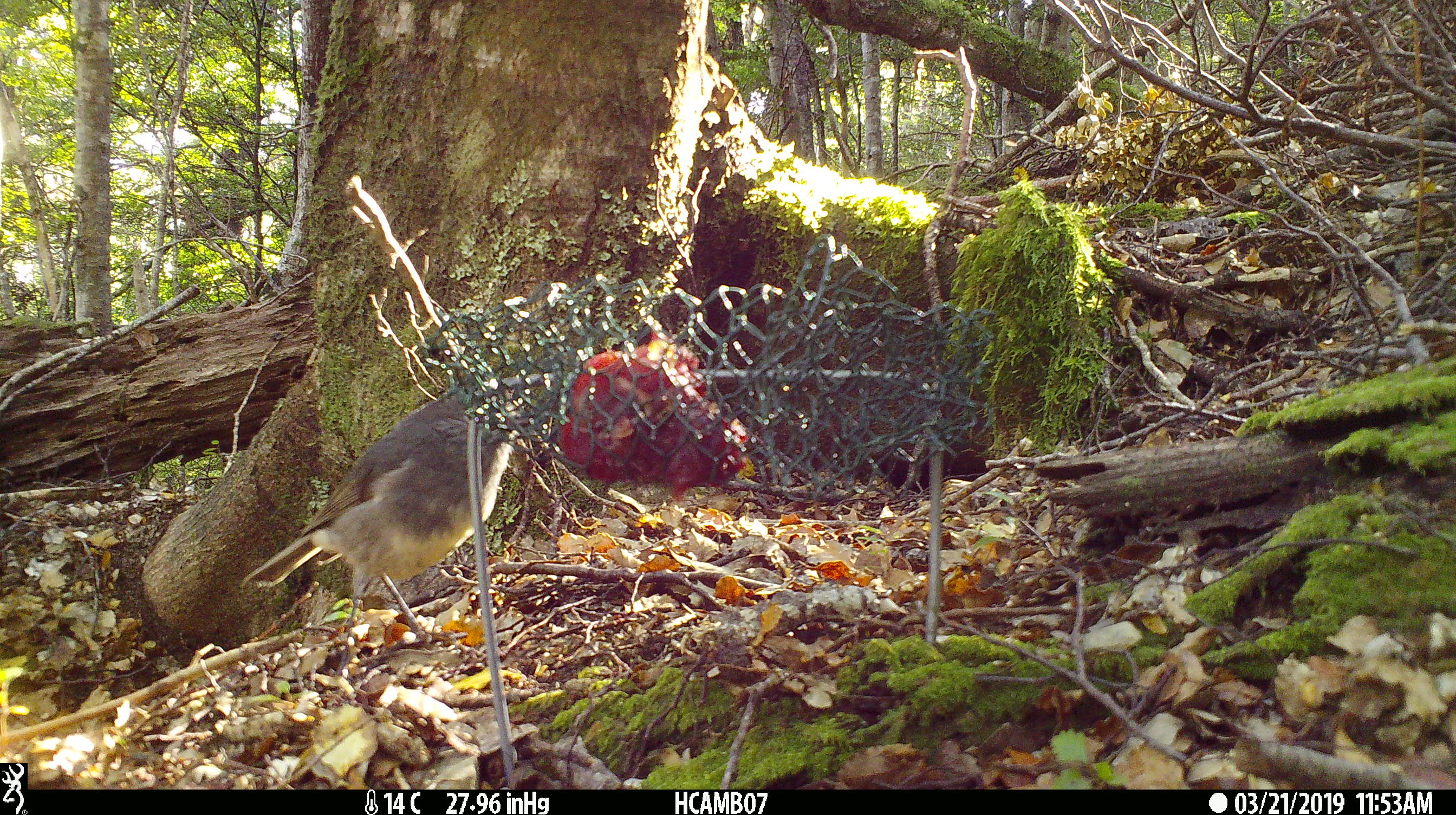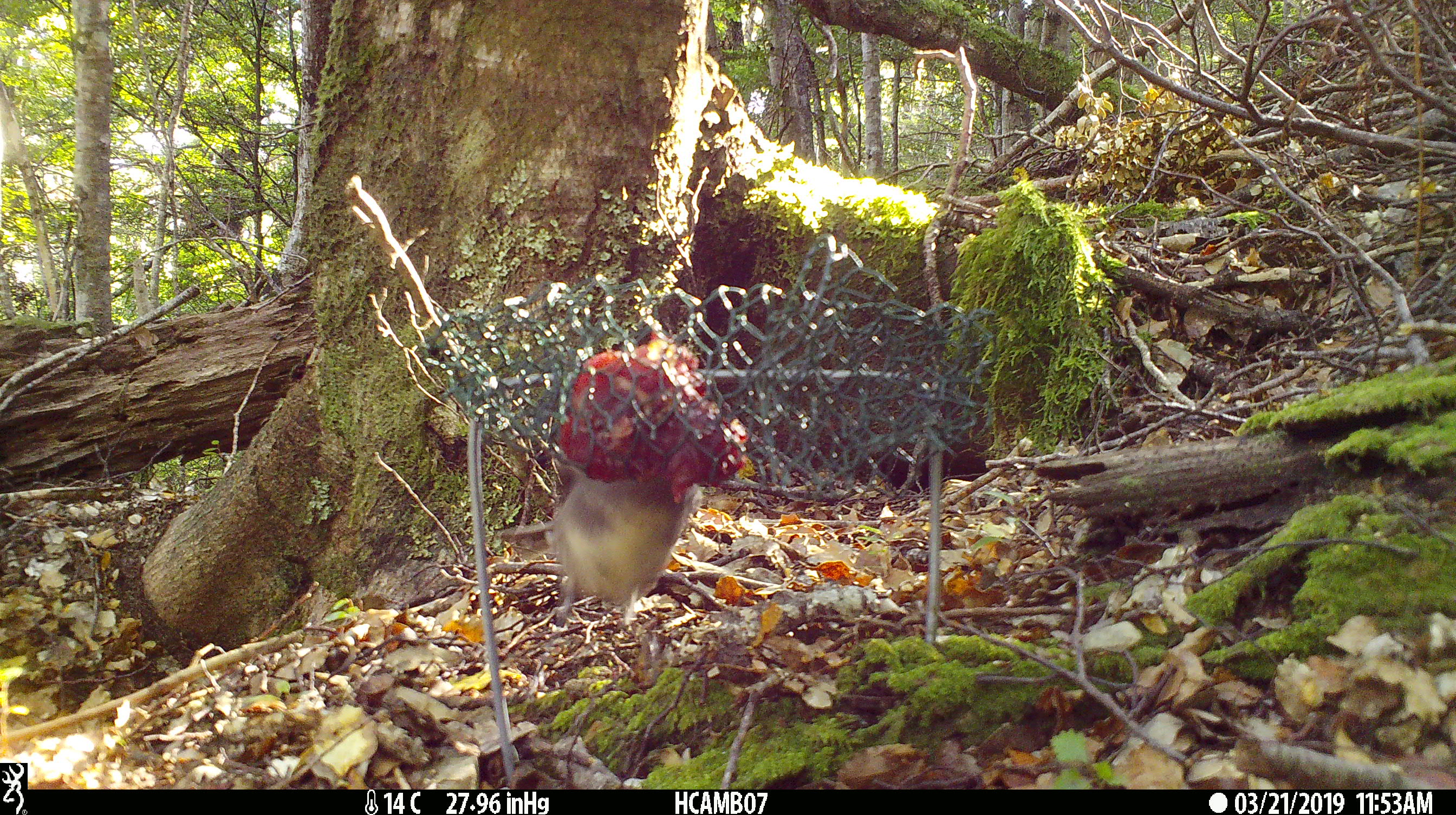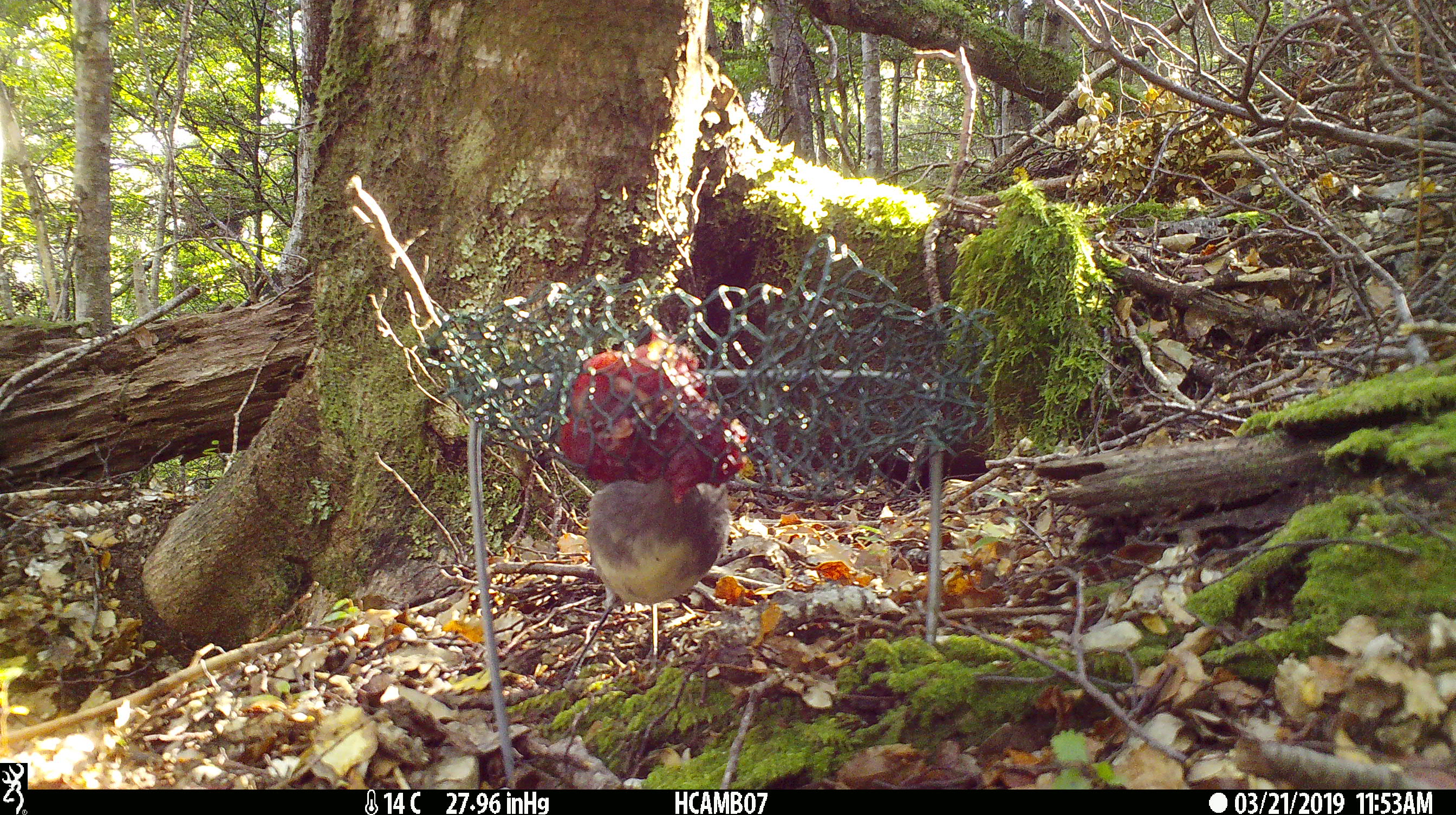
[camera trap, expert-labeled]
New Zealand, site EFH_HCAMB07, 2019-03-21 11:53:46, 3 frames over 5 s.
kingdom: Animalia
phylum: Chordata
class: Aves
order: Passeriformes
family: Petroicidae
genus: Petroica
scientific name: Petroica australis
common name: new zealand robin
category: robin